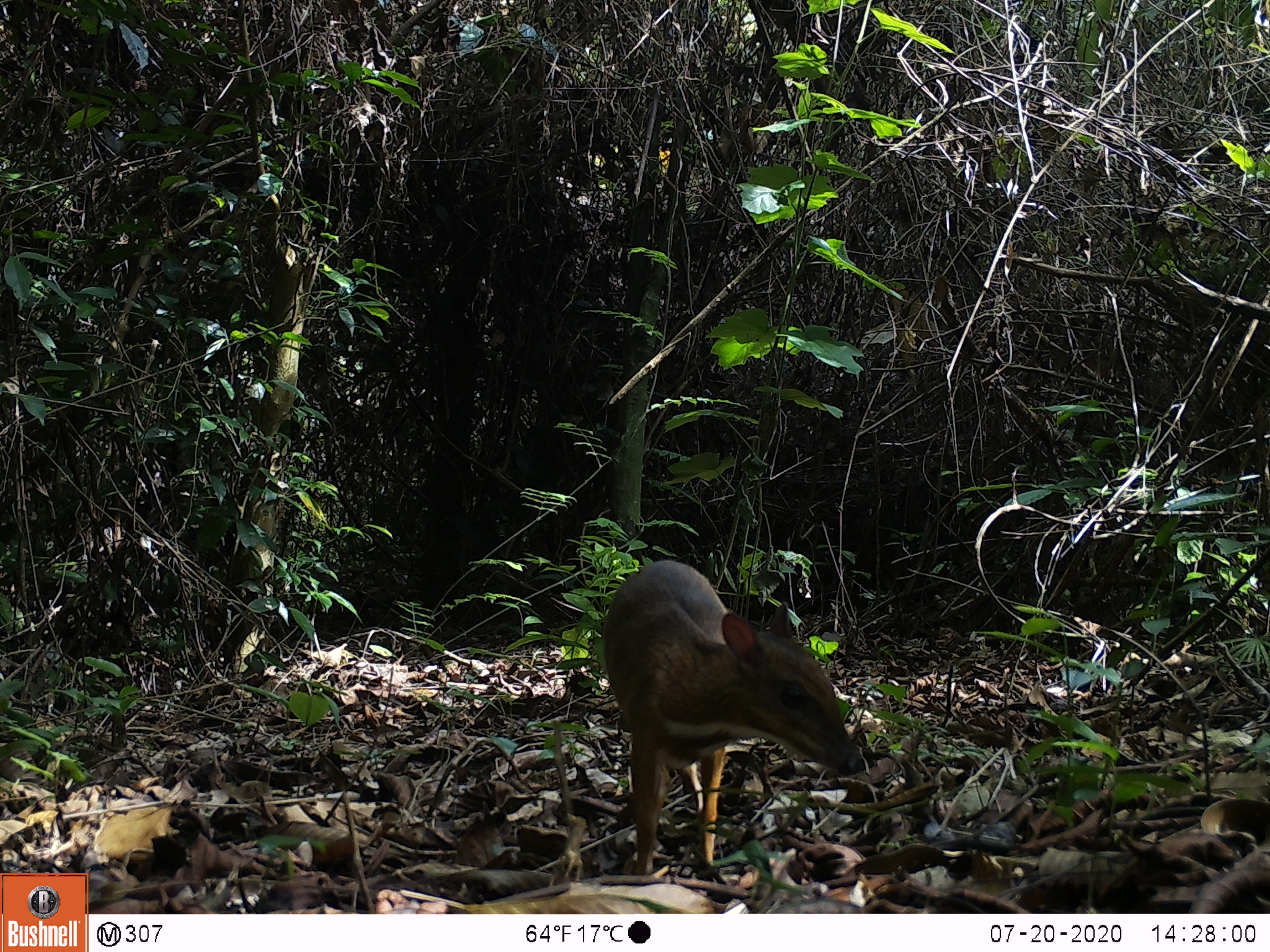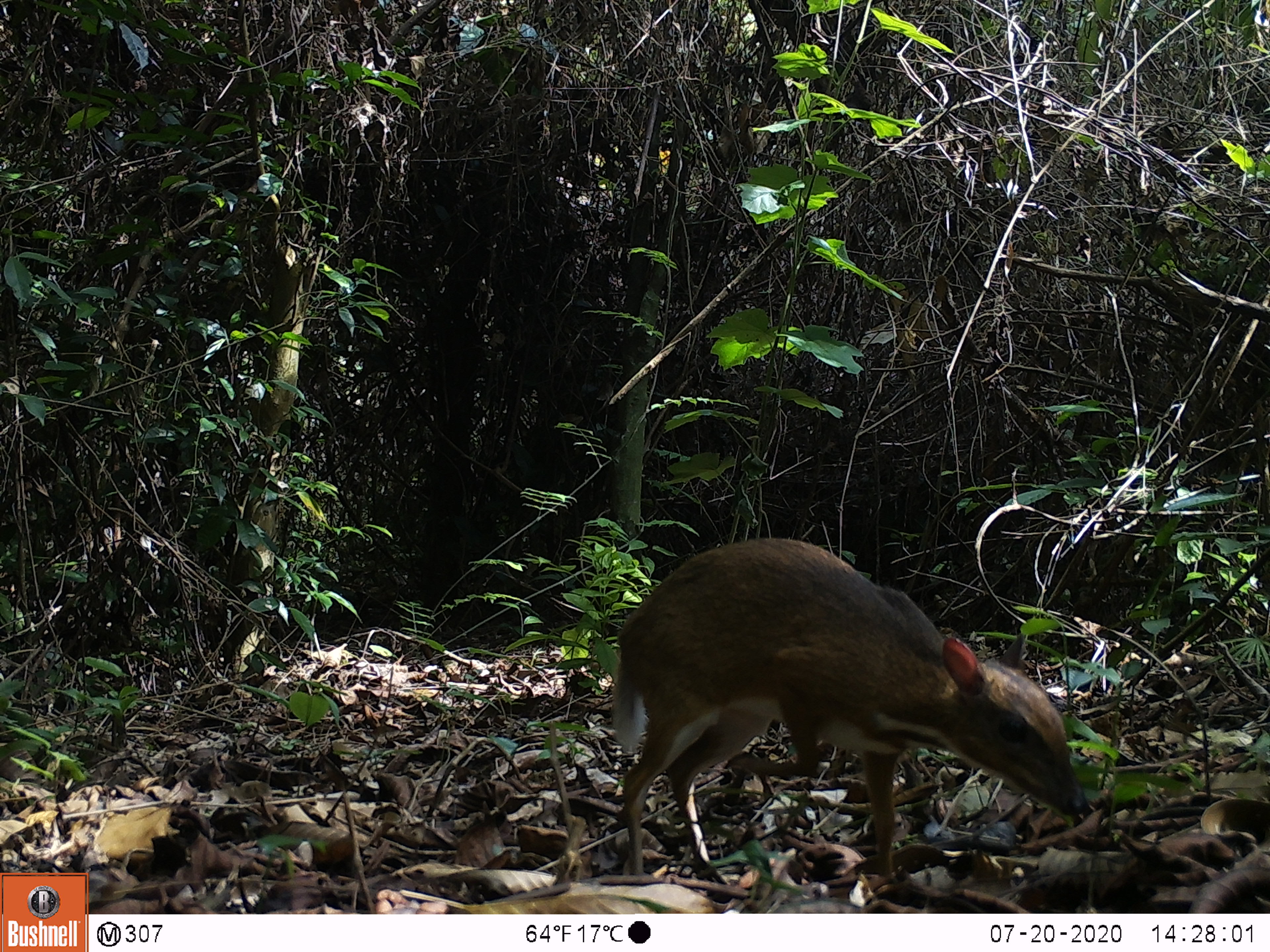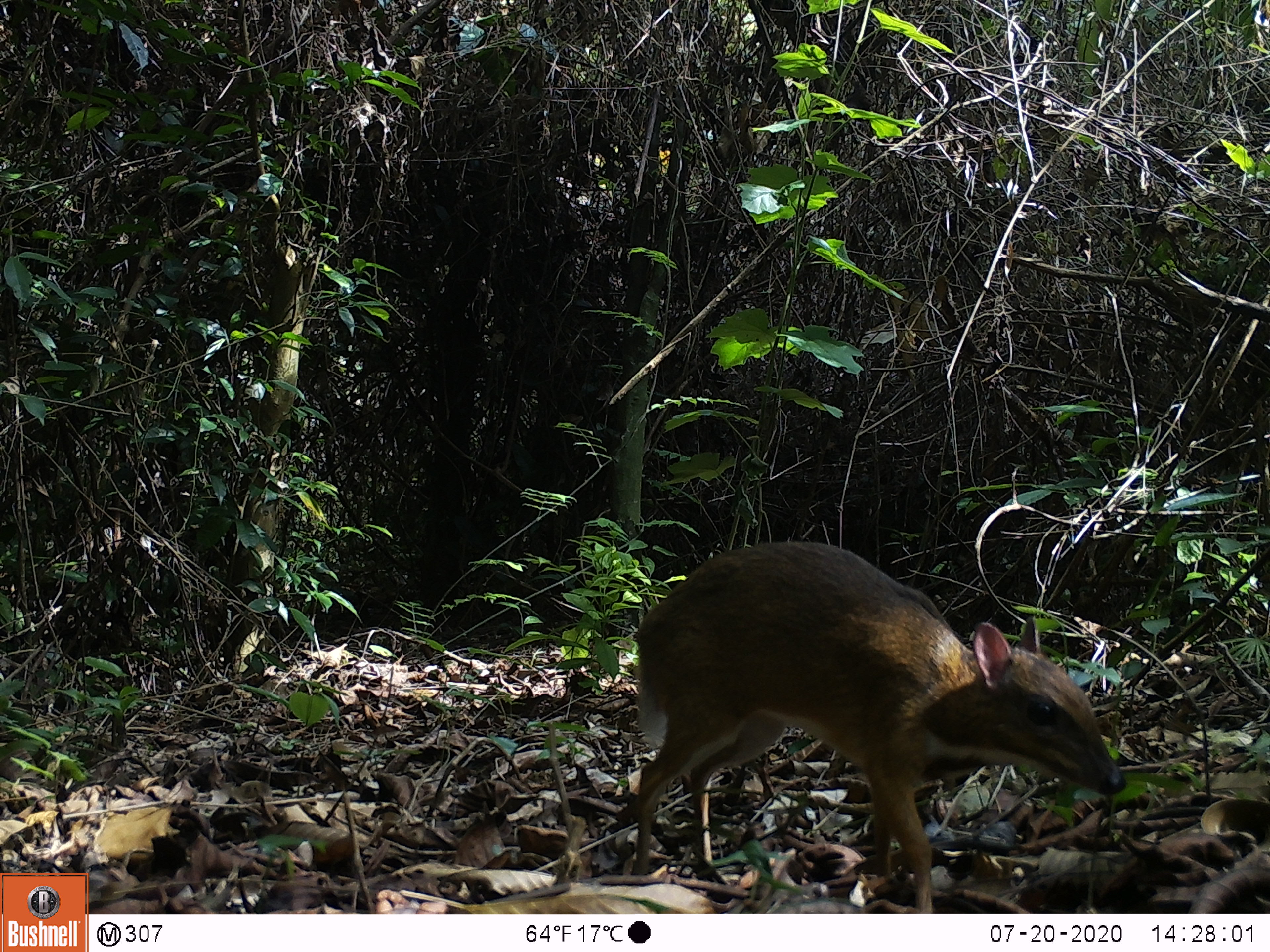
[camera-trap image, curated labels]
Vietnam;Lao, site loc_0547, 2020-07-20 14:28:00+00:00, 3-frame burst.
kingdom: Animalia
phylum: Chordata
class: Mammalia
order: Artiodactyla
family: Tragulidae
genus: Moschiola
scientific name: Moschiola meminna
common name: chevrotain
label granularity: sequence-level